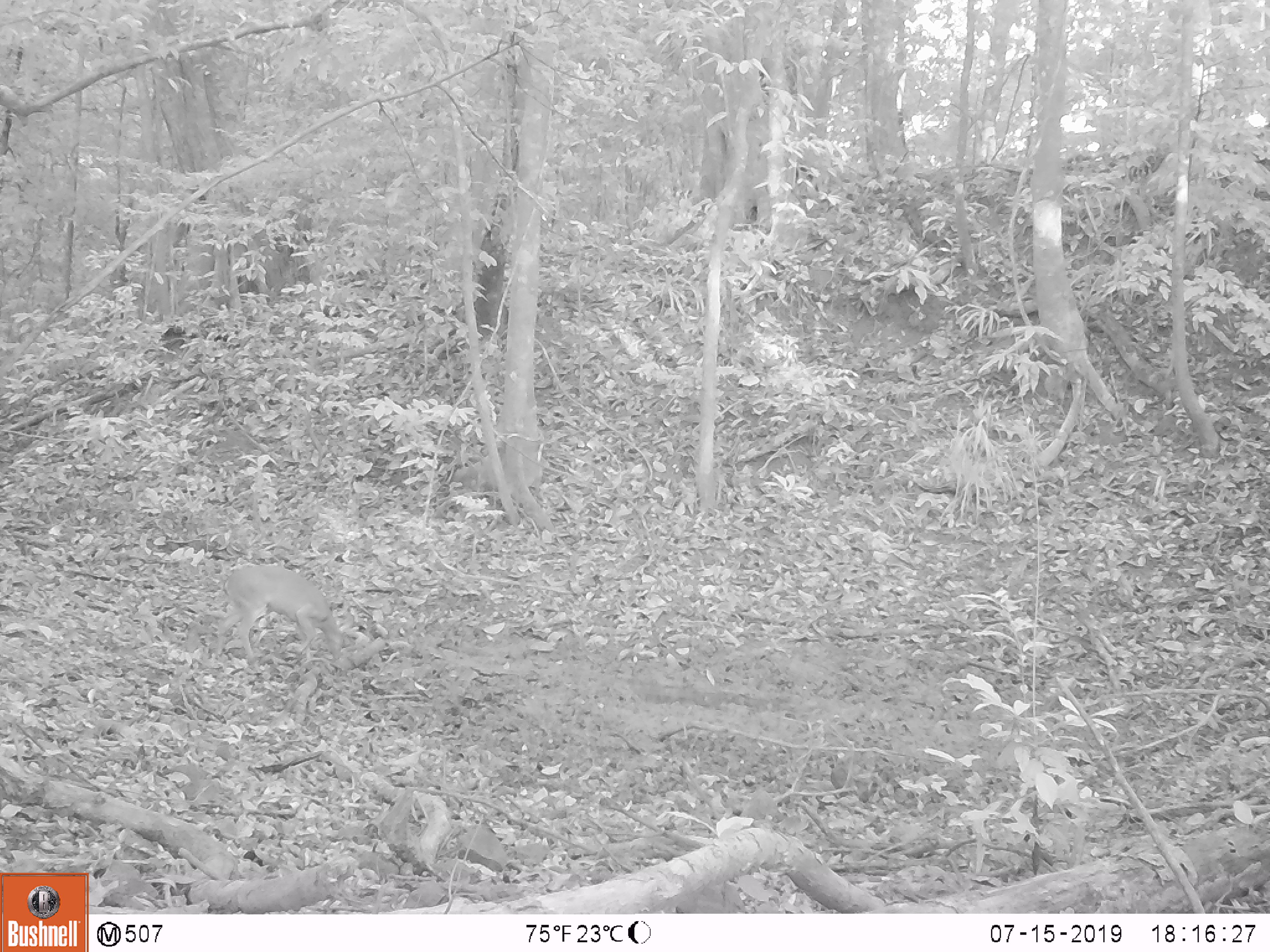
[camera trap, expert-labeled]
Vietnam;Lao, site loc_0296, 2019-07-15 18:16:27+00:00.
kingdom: Animalia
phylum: Chordata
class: Mammalia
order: Artiodactyla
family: Cervidae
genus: Muntiacus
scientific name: Muntiacus vuquangensis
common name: large-antlered muntjac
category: large antlered muntjac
Large antlered muntjac (large-antlered muntjac) (Muntiacus vuquangensis). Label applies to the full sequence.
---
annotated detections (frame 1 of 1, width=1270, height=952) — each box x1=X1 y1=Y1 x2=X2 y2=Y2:
large antlered muntjac: x1=215 y1=562 x2=347 y2=671